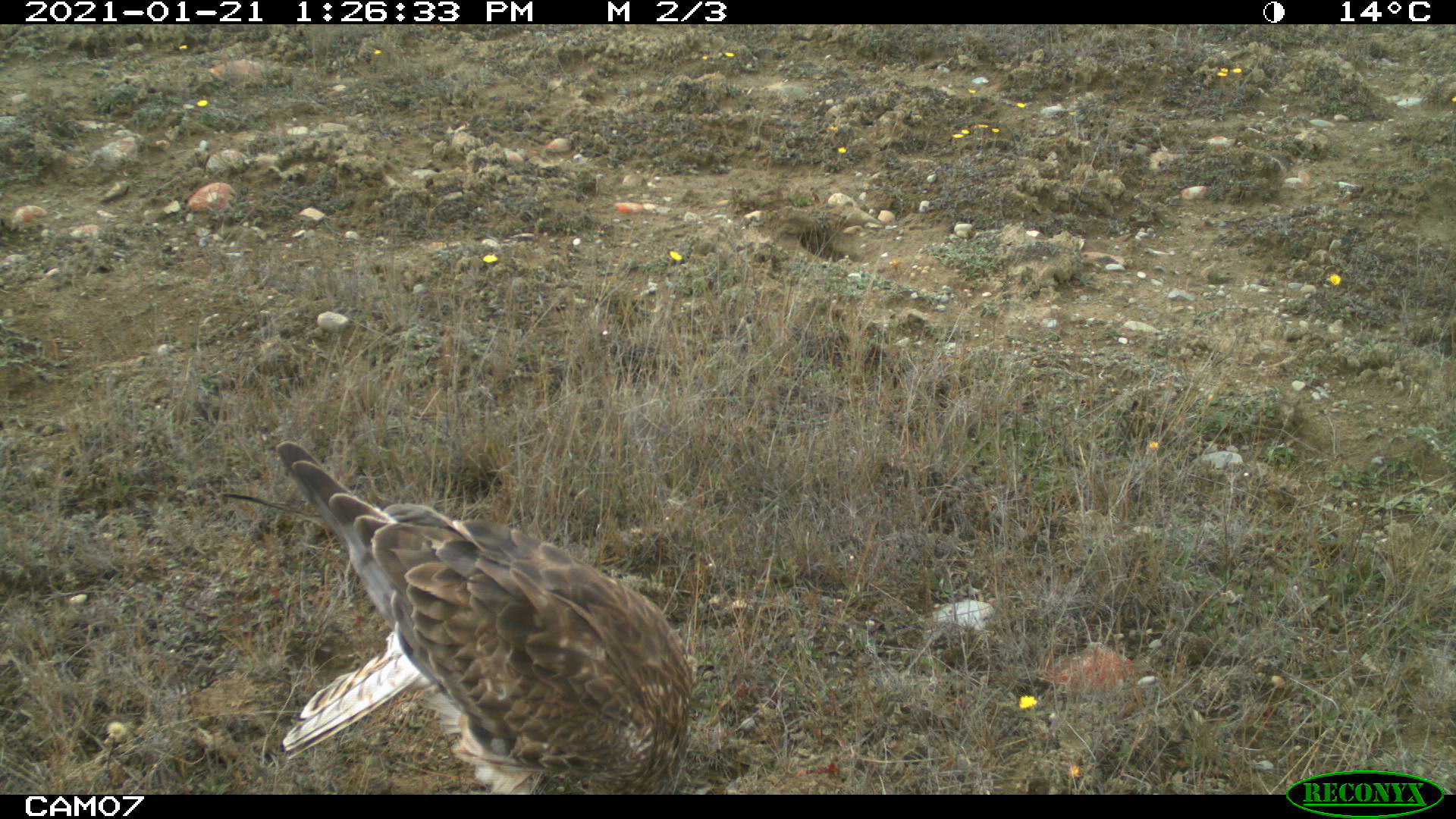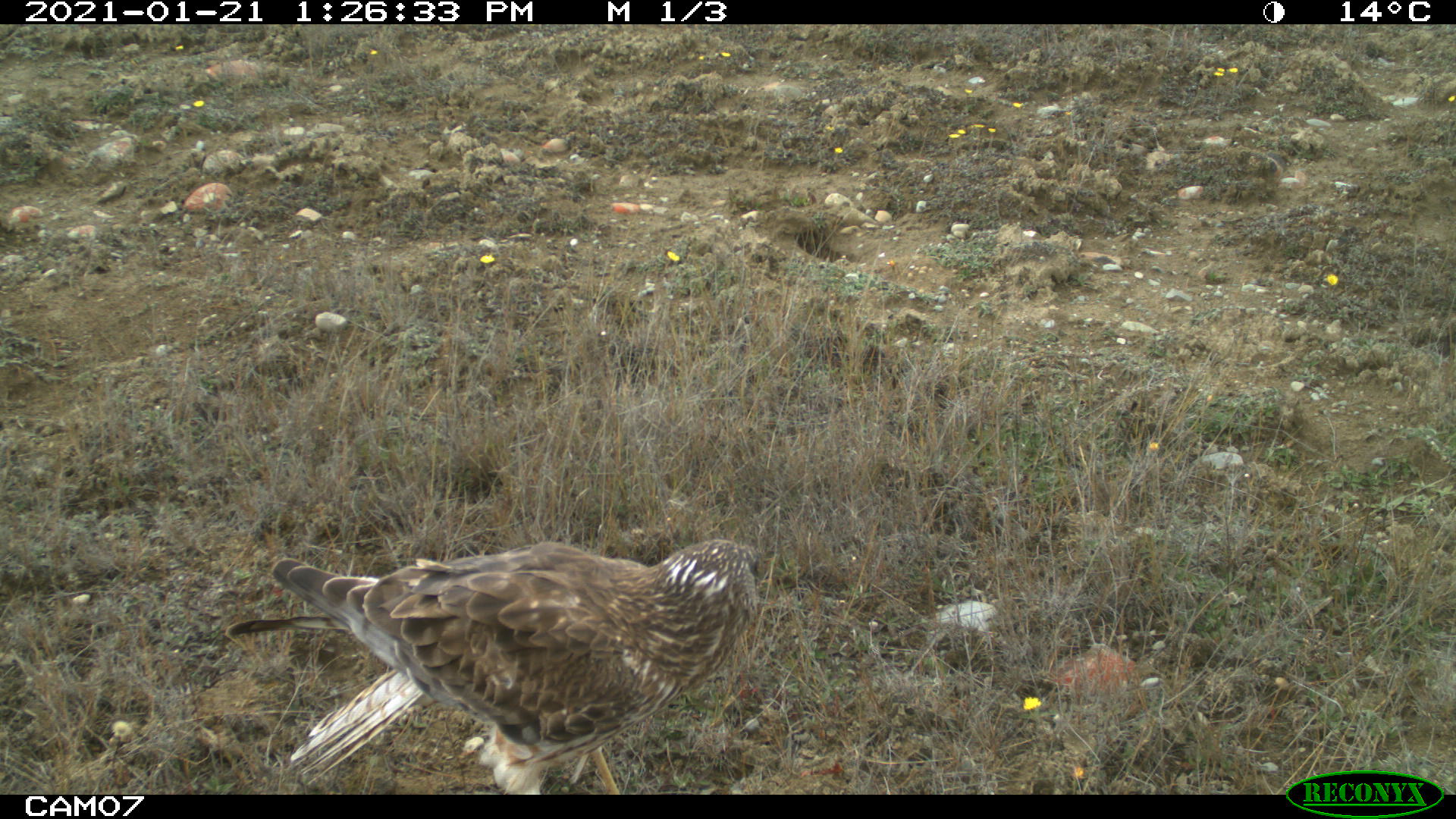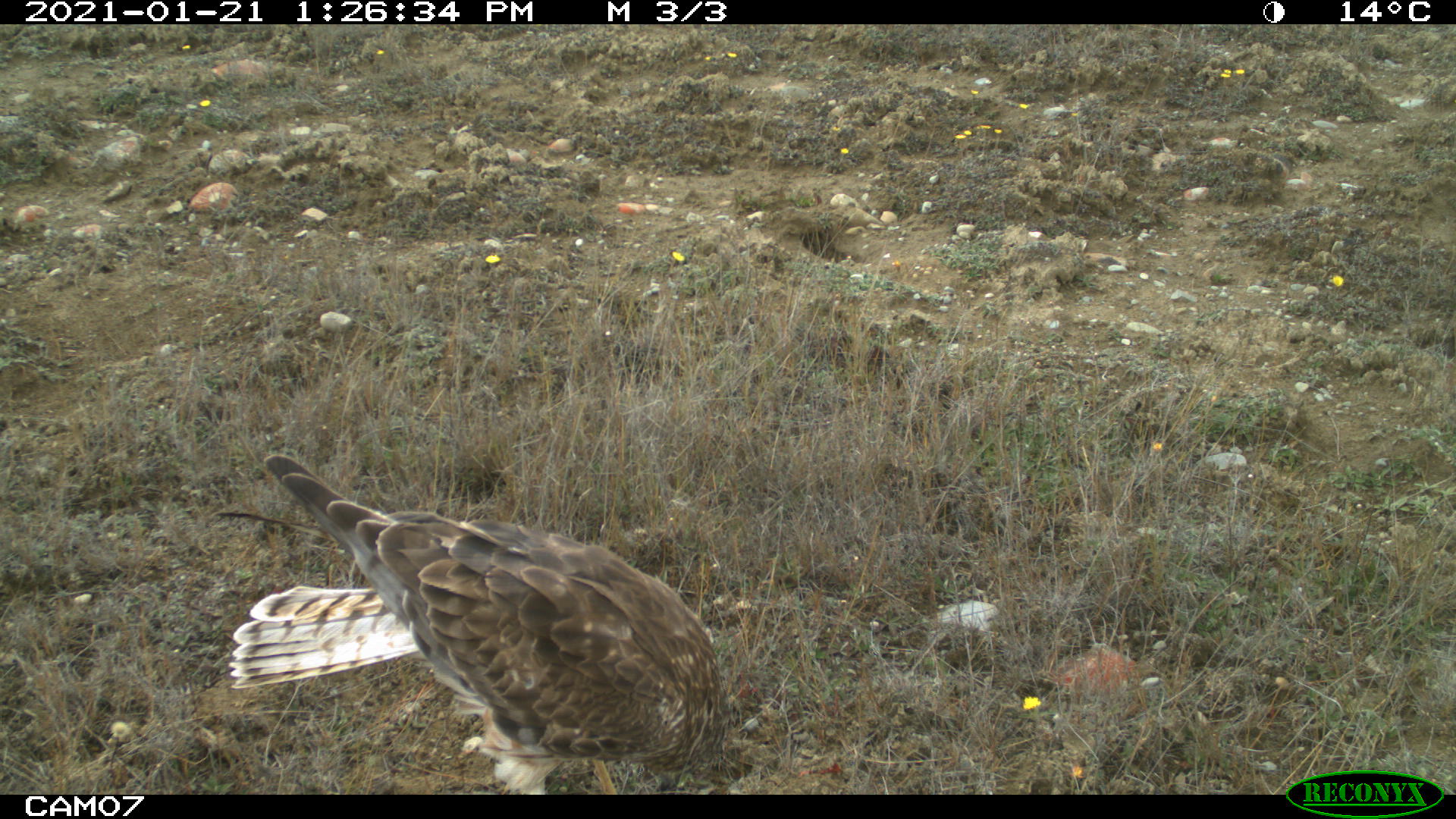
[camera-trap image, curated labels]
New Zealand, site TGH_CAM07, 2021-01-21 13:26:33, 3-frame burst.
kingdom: Animalia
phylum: Chordata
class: Aves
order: Accipitriformes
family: Accipitridae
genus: Circus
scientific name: Circus approximans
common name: swamp harrier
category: harrier